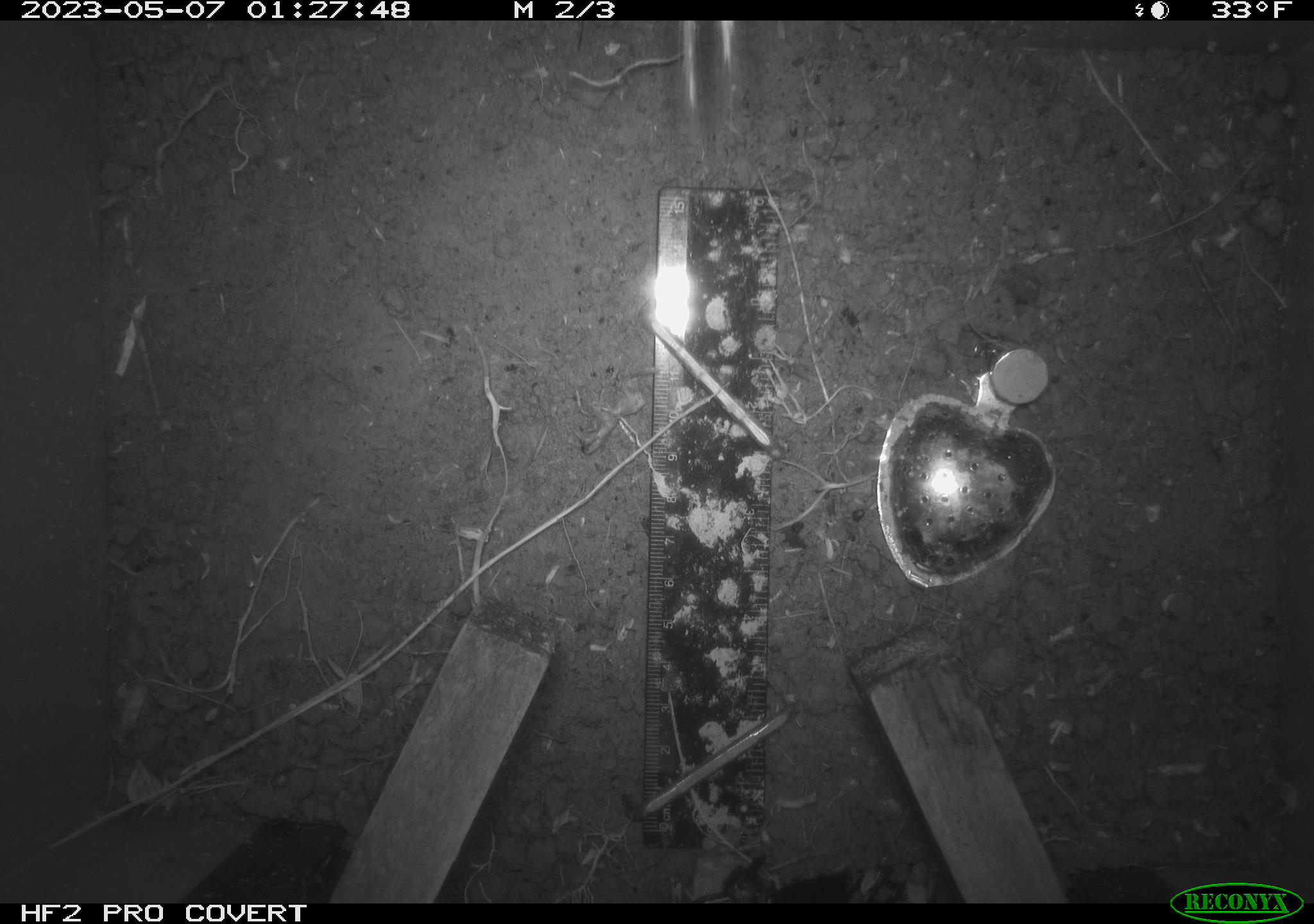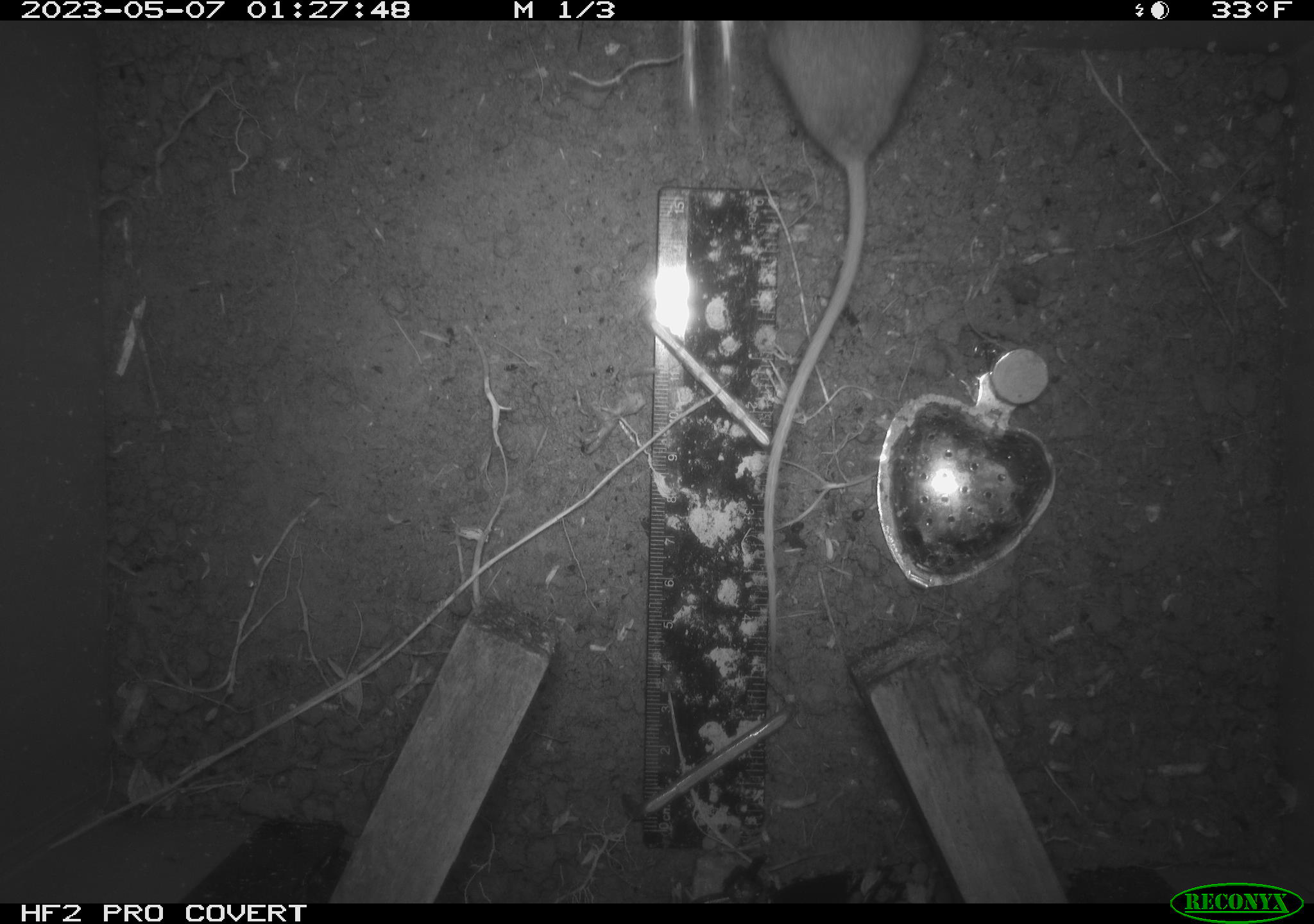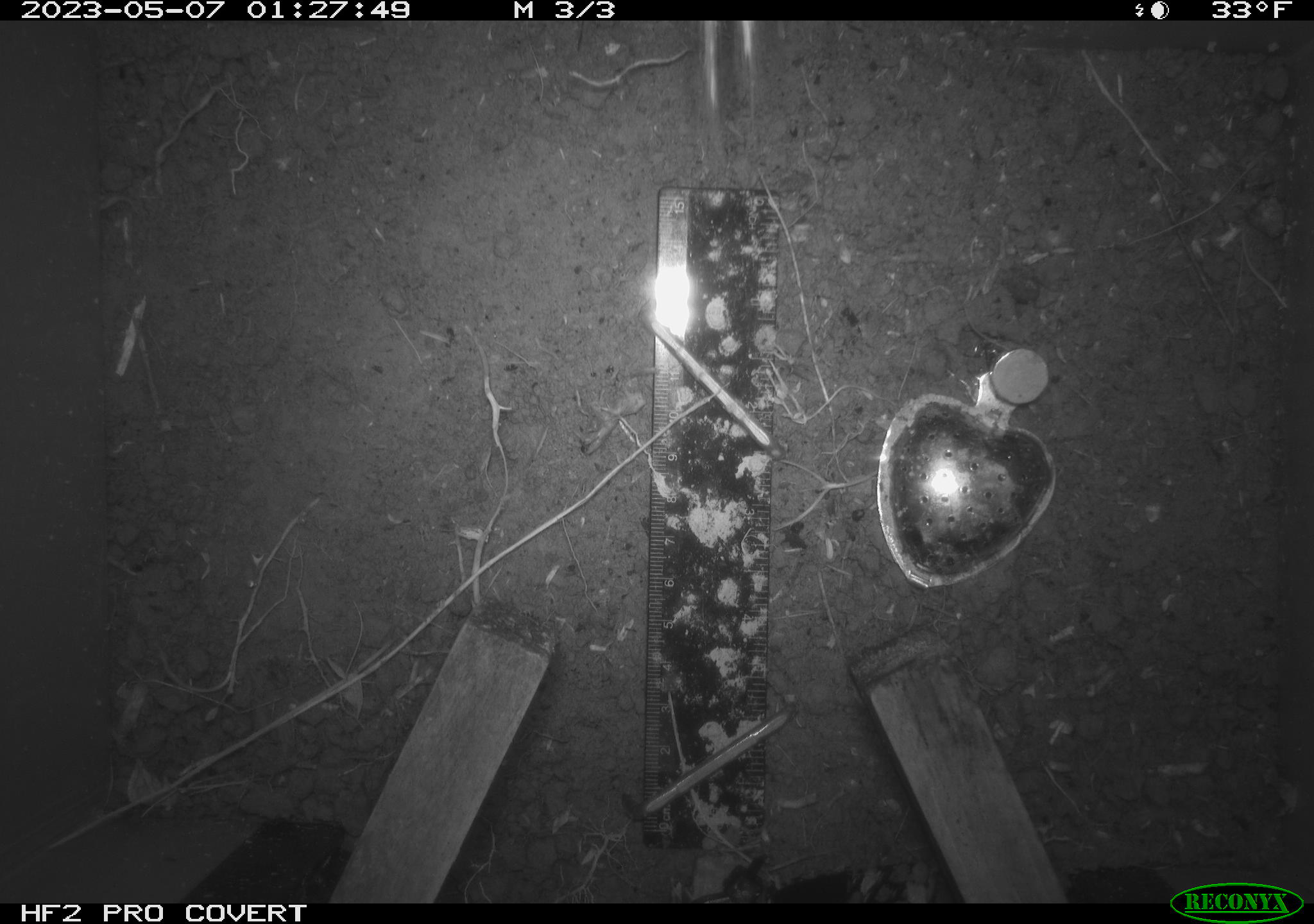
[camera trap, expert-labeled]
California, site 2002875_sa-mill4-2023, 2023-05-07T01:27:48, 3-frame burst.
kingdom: Animalia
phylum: Chordata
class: Mammalia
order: Rodentia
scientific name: Rodentia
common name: mouse species